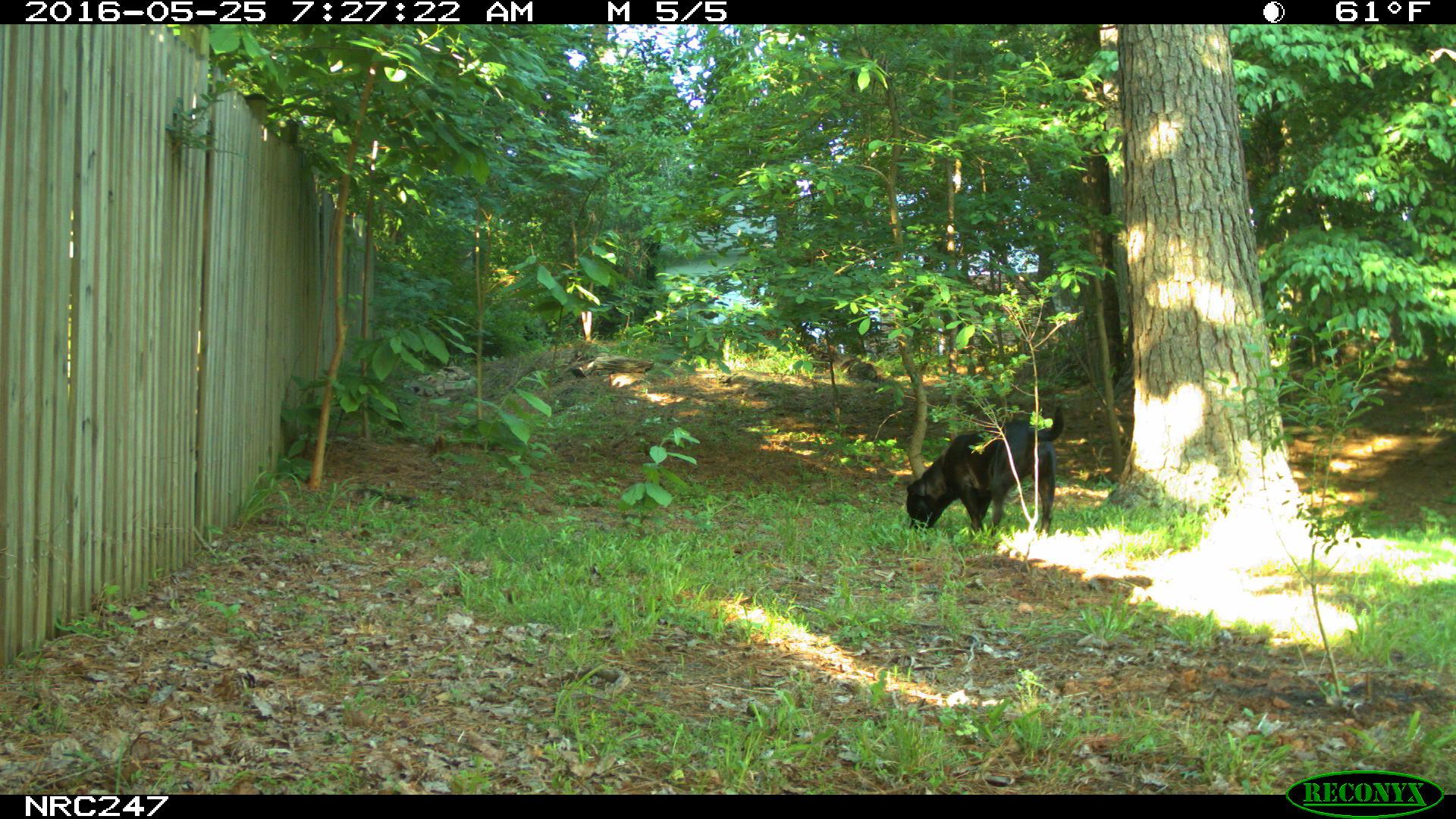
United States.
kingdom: Animalia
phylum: Chordata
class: Mammalia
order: Carnivora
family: Canidae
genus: Canis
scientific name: Canis familiaris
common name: domestic dog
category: Dog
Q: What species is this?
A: Dog (domestic dog) (Canis familiaris).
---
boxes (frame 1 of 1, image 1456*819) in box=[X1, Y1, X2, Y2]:
Dog: box=[895, 382, 1075, 541]